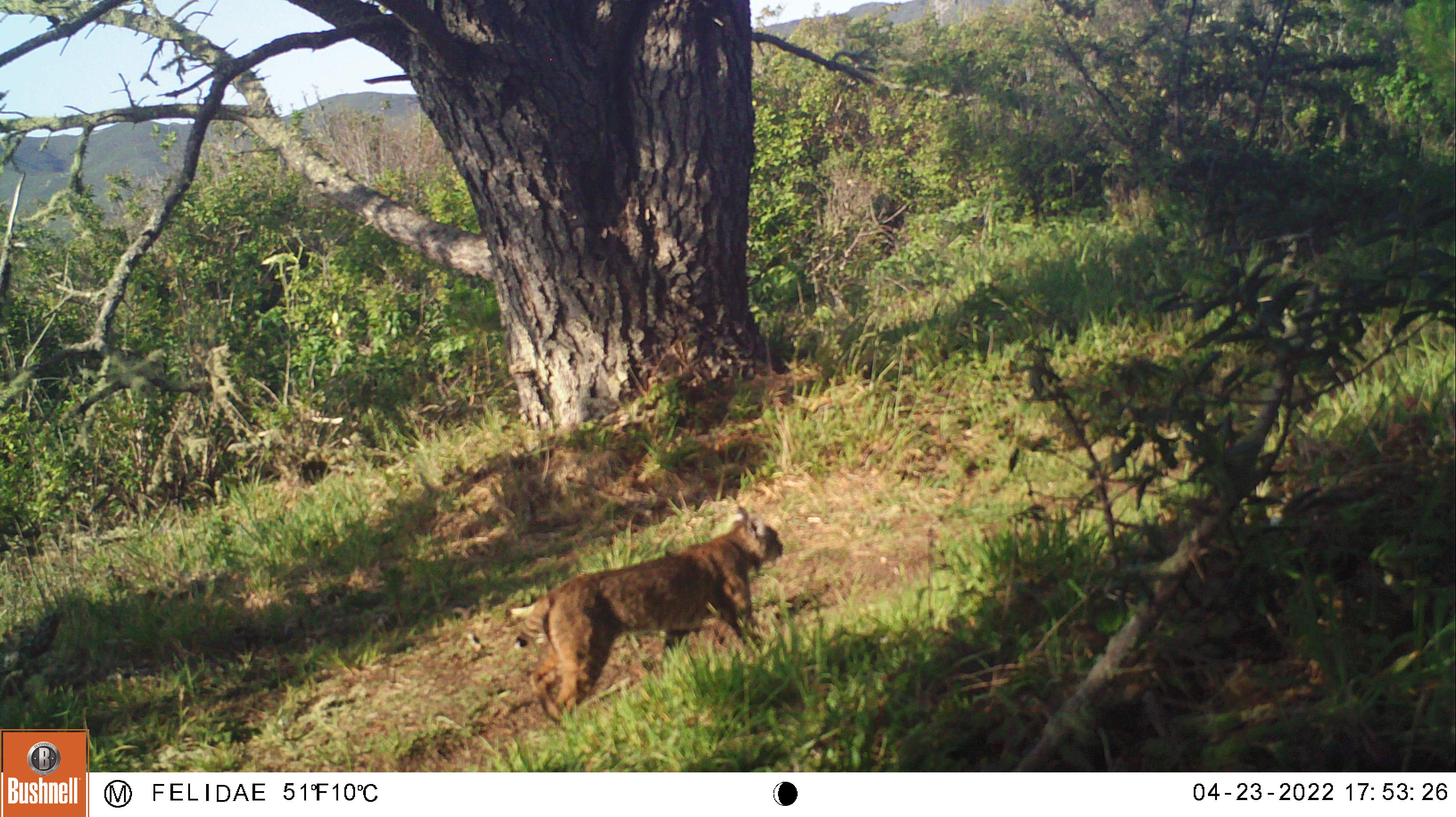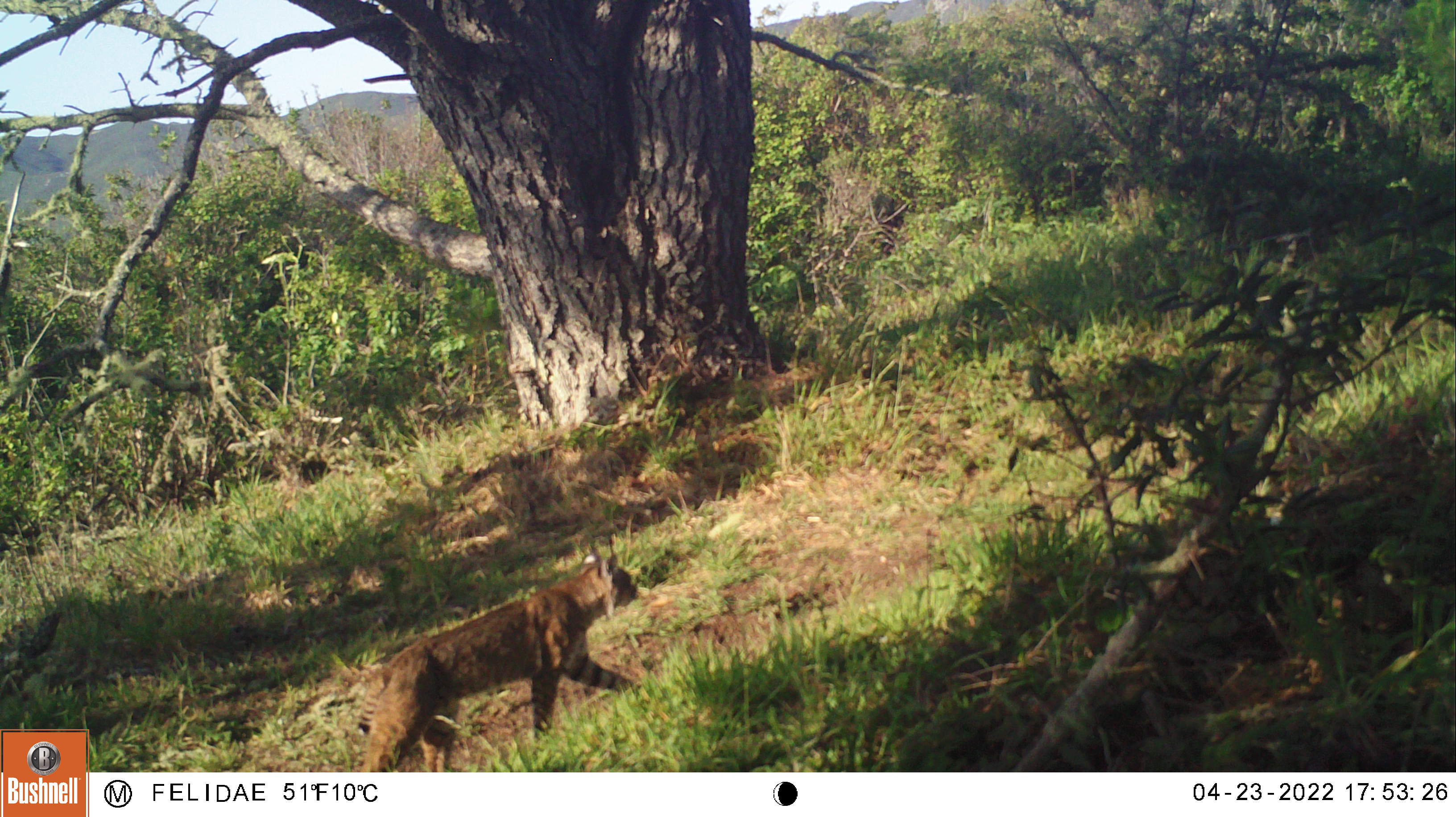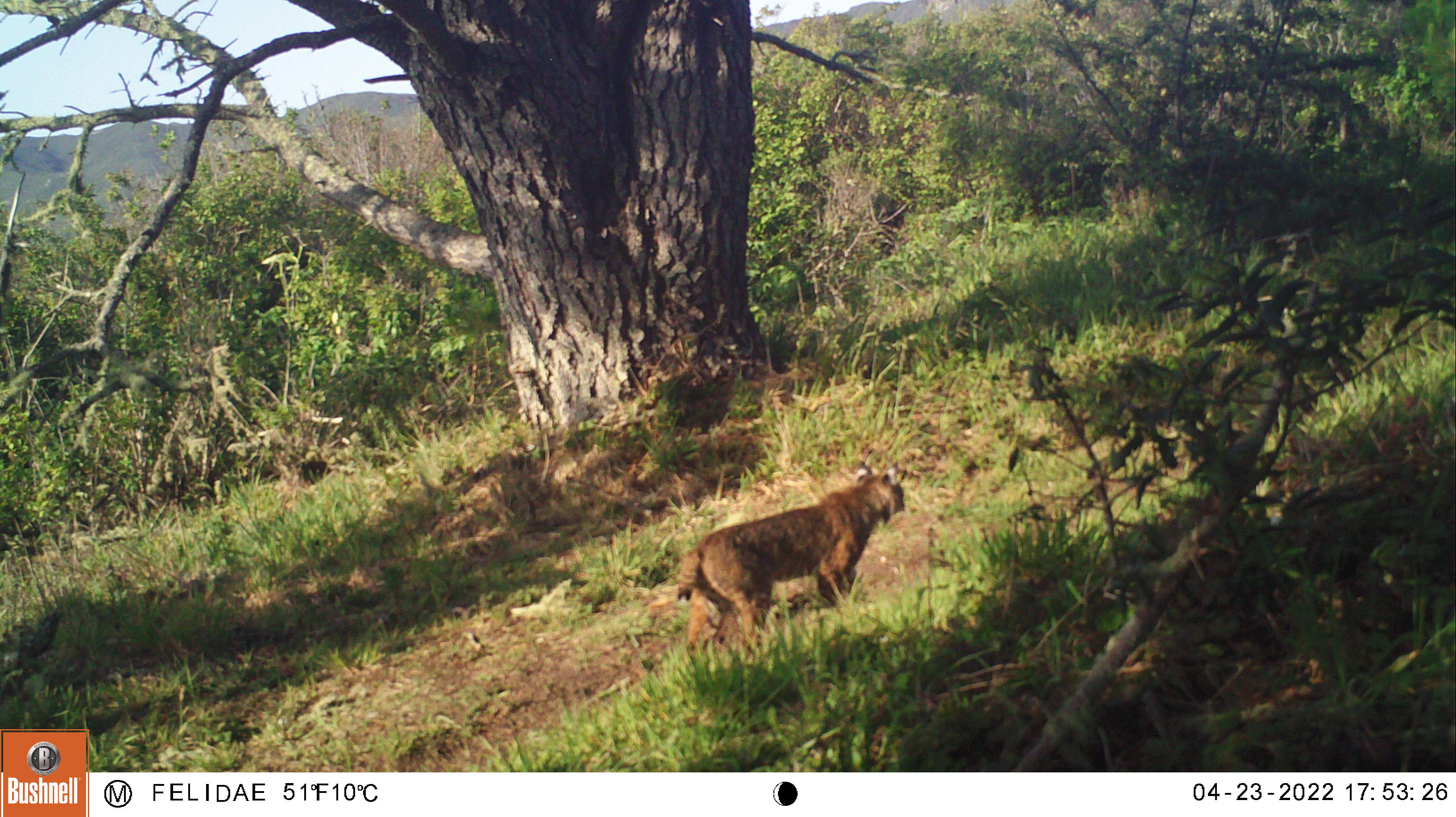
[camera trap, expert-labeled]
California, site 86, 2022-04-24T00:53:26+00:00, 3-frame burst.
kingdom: Animalia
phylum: Chordata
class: Mammalia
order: Carnivora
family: Felidae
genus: Lynx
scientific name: Lynx rufus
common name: bobcat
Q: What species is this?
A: Bobcat (Lynx rufus).